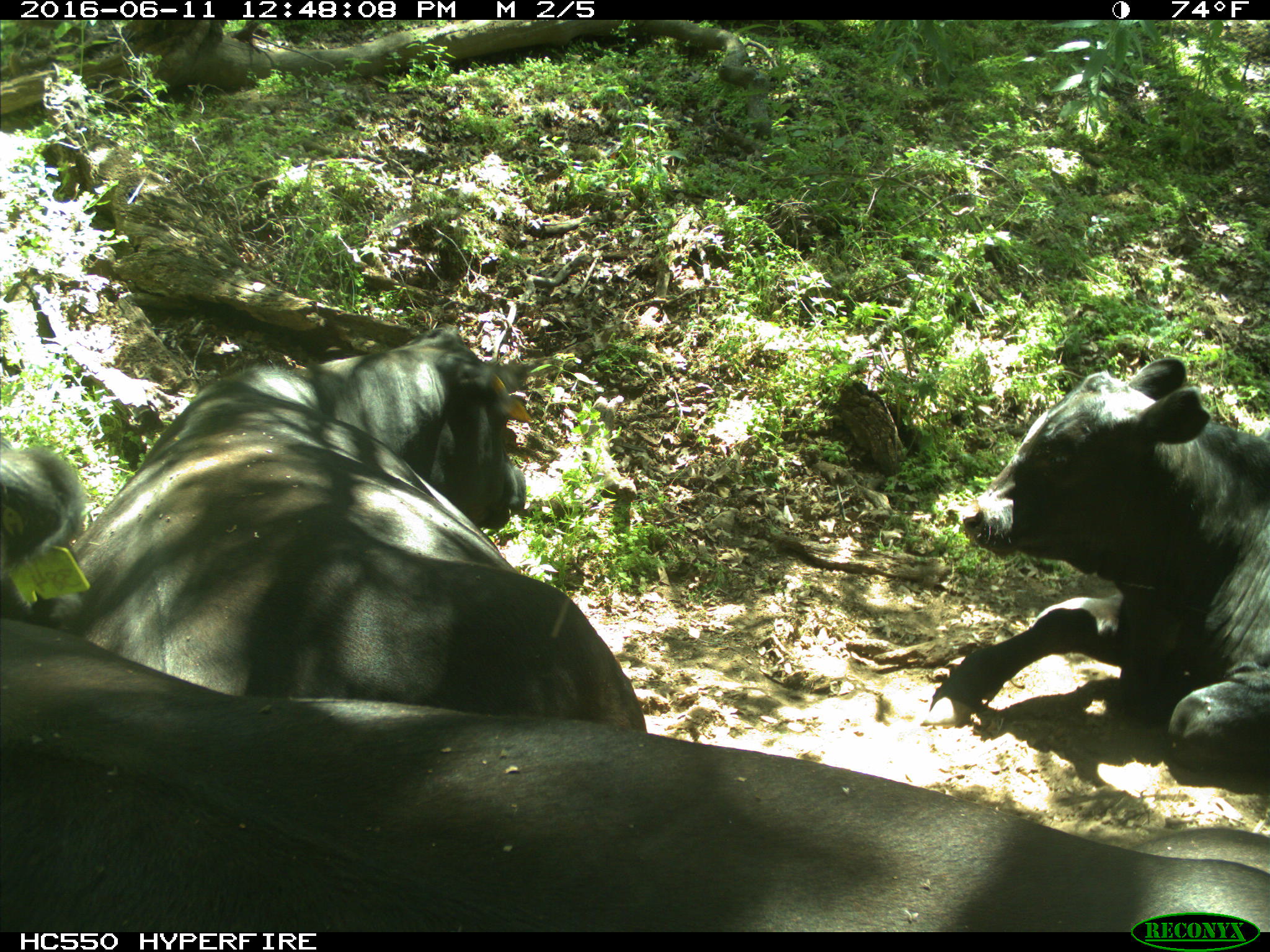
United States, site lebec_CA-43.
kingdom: Animalia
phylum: Chordata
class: Mammalia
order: Artiodactyla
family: Bovidae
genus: Bos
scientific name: Bos taurus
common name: domestic cow